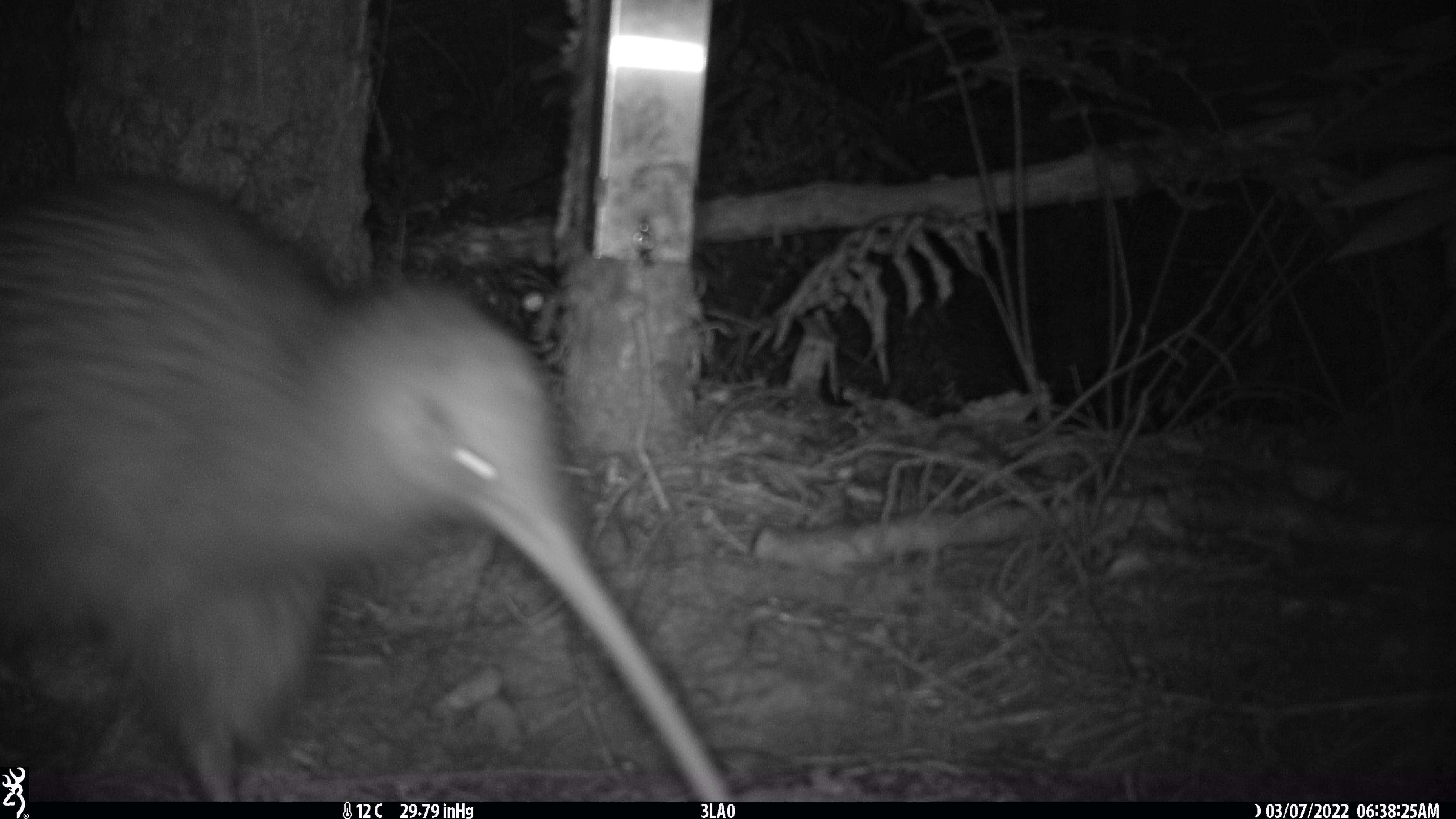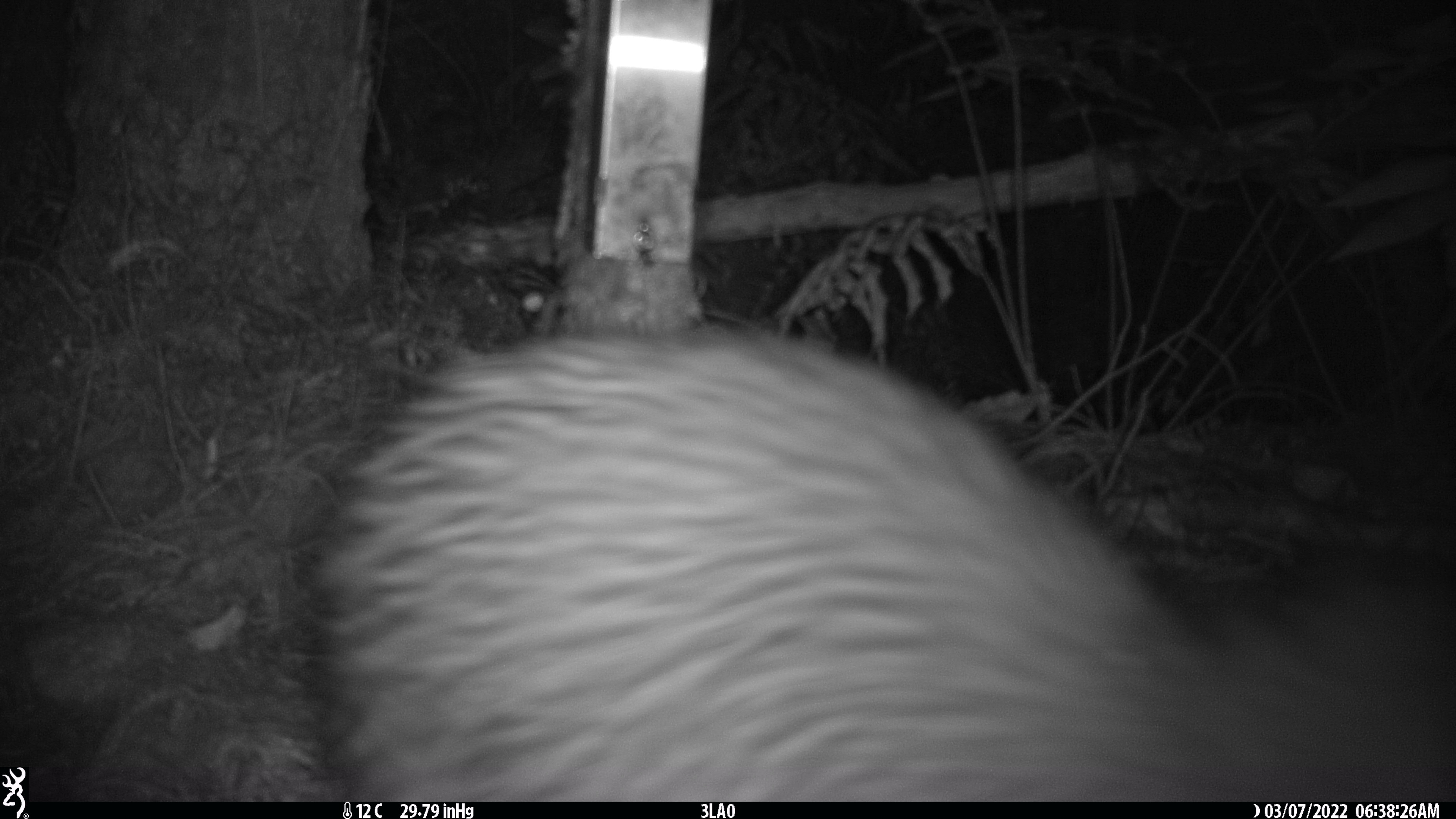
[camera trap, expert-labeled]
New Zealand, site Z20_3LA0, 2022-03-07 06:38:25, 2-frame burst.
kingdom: Animalia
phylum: Chordata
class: Aves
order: Apterygiformes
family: Apterygidae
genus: Apteryx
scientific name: Apteryx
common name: kiwi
Kiwi (Apteryx).